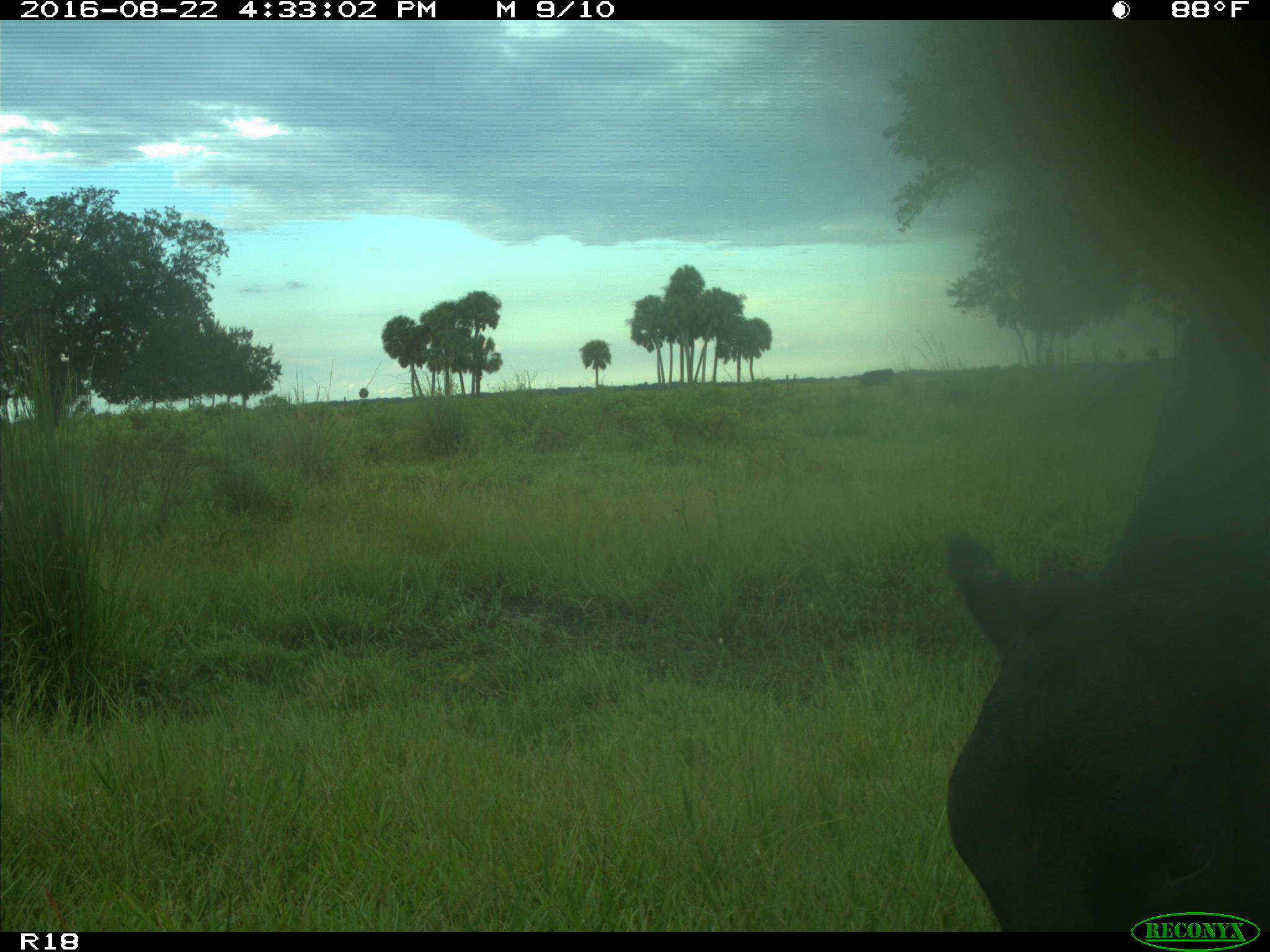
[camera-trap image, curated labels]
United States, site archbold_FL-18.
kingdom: Animalia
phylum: Chordata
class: Mammalia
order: Artiodactyla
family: Bovidae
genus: Bos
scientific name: Bos taurus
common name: domestic cow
Bos taurus (domestic cow).